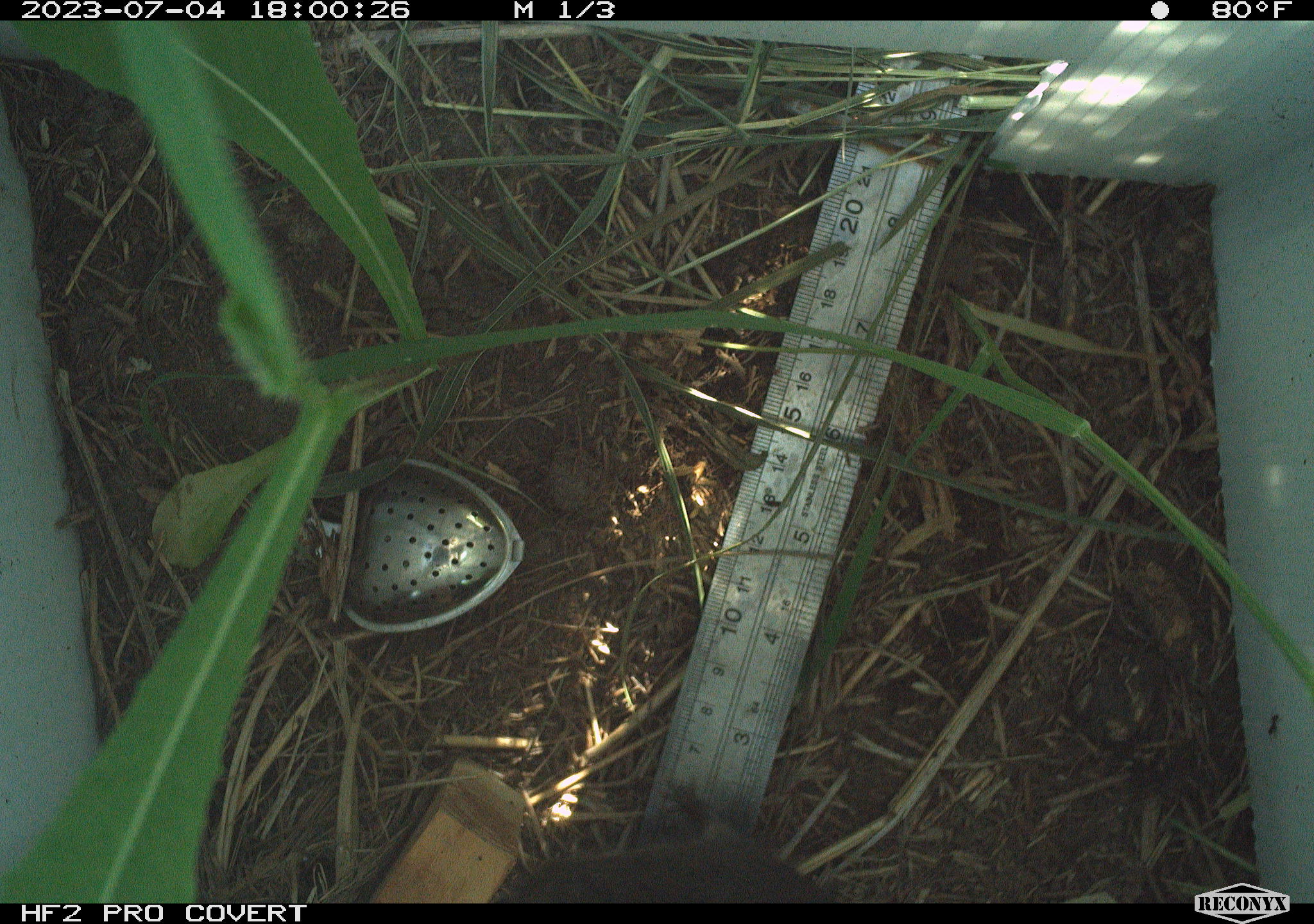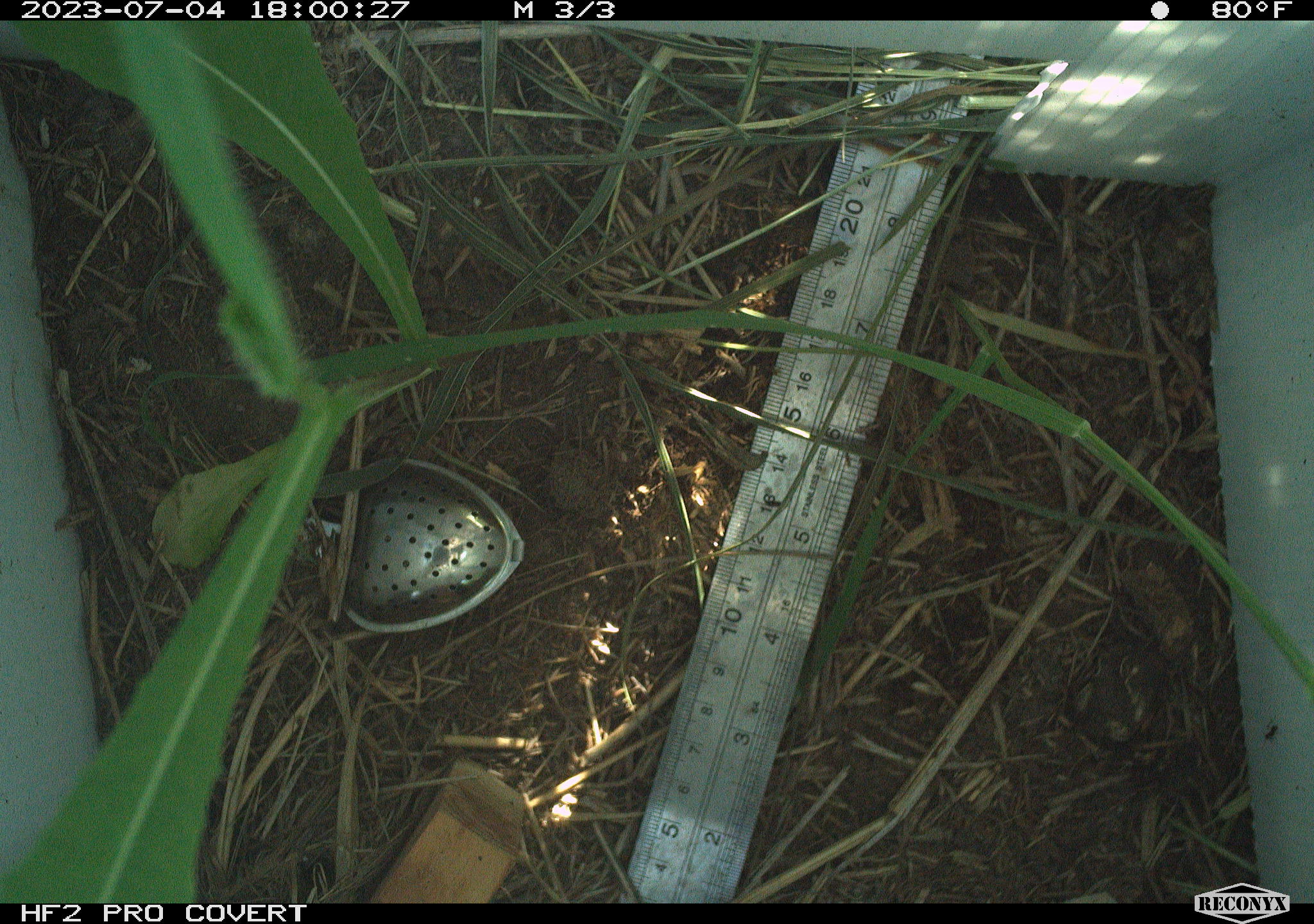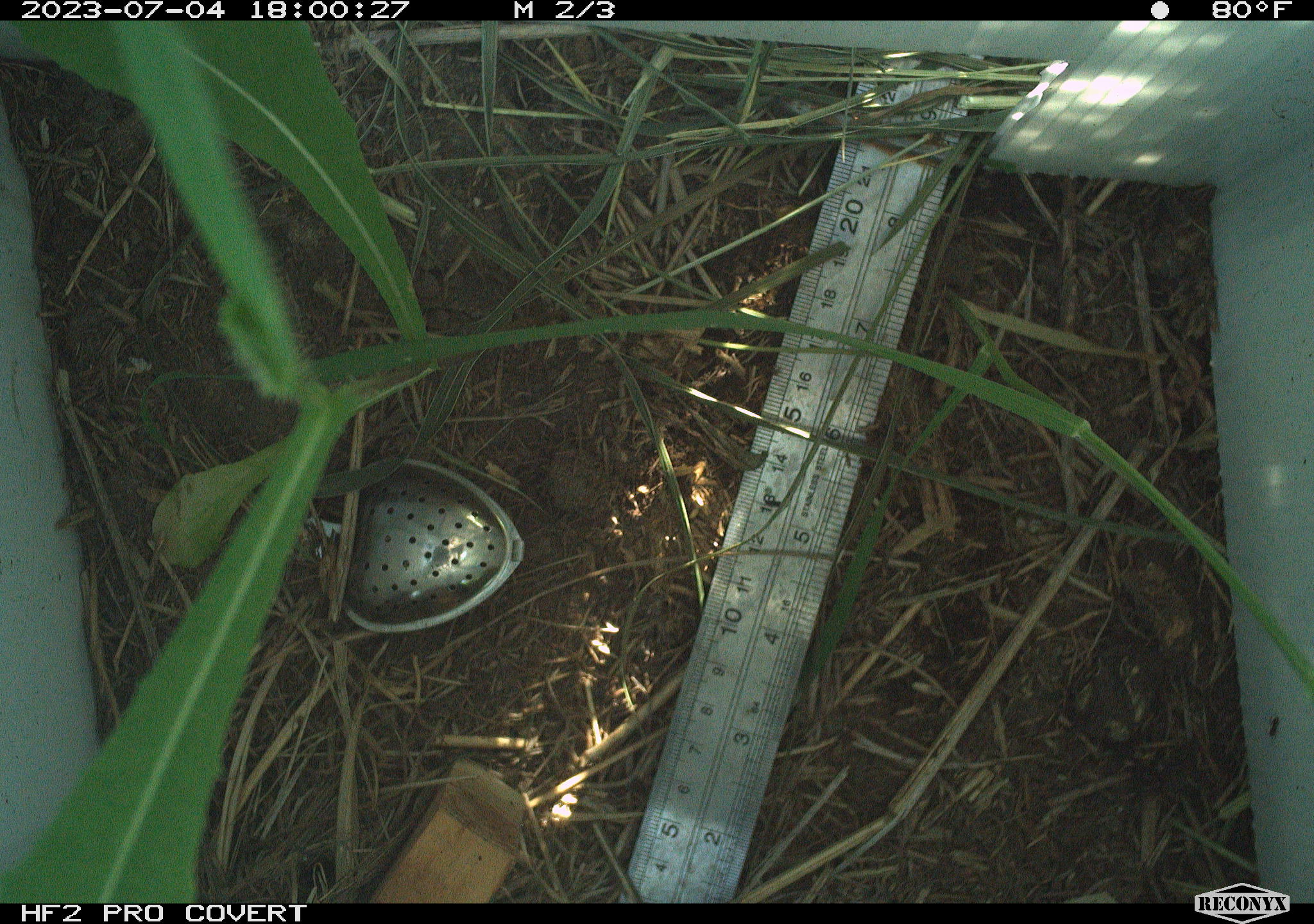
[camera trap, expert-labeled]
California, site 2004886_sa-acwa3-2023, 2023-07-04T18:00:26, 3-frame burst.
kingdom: Animalia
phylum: Chordata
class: Mammalia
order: Rodentia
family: Cricetidae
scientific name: Arvicolinae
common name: voles, lemmings, and muskrats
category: arvicolinae subfamily